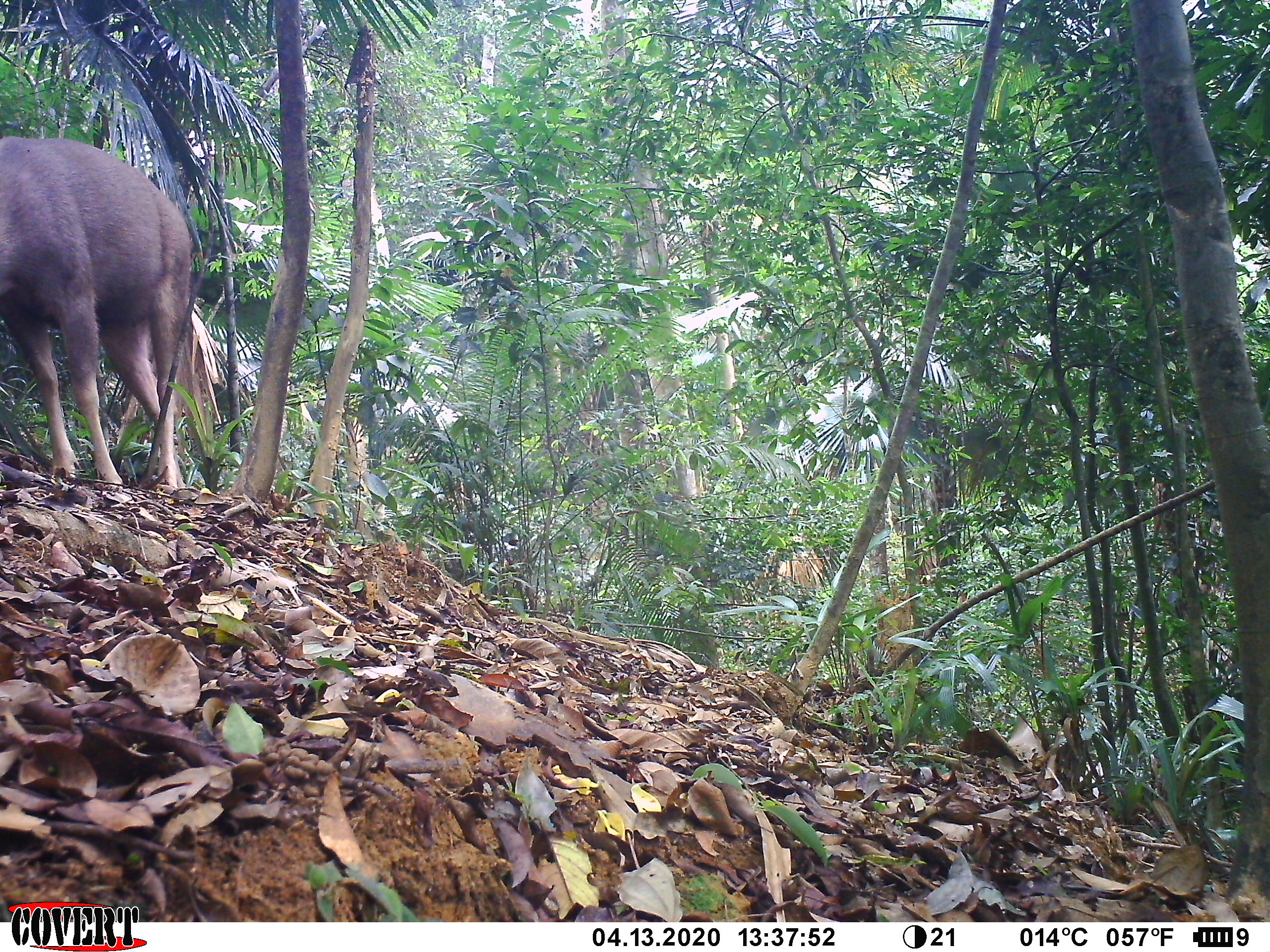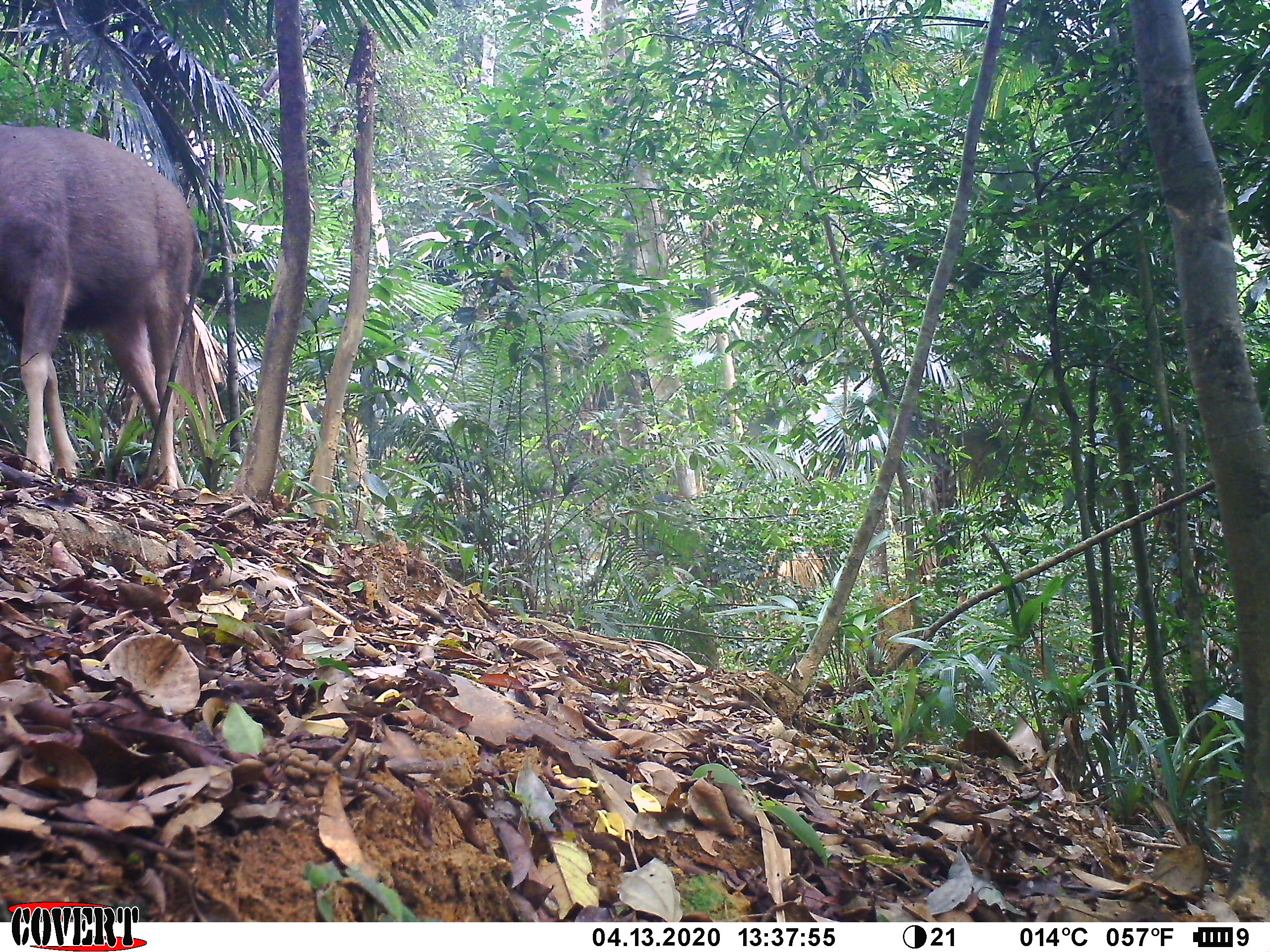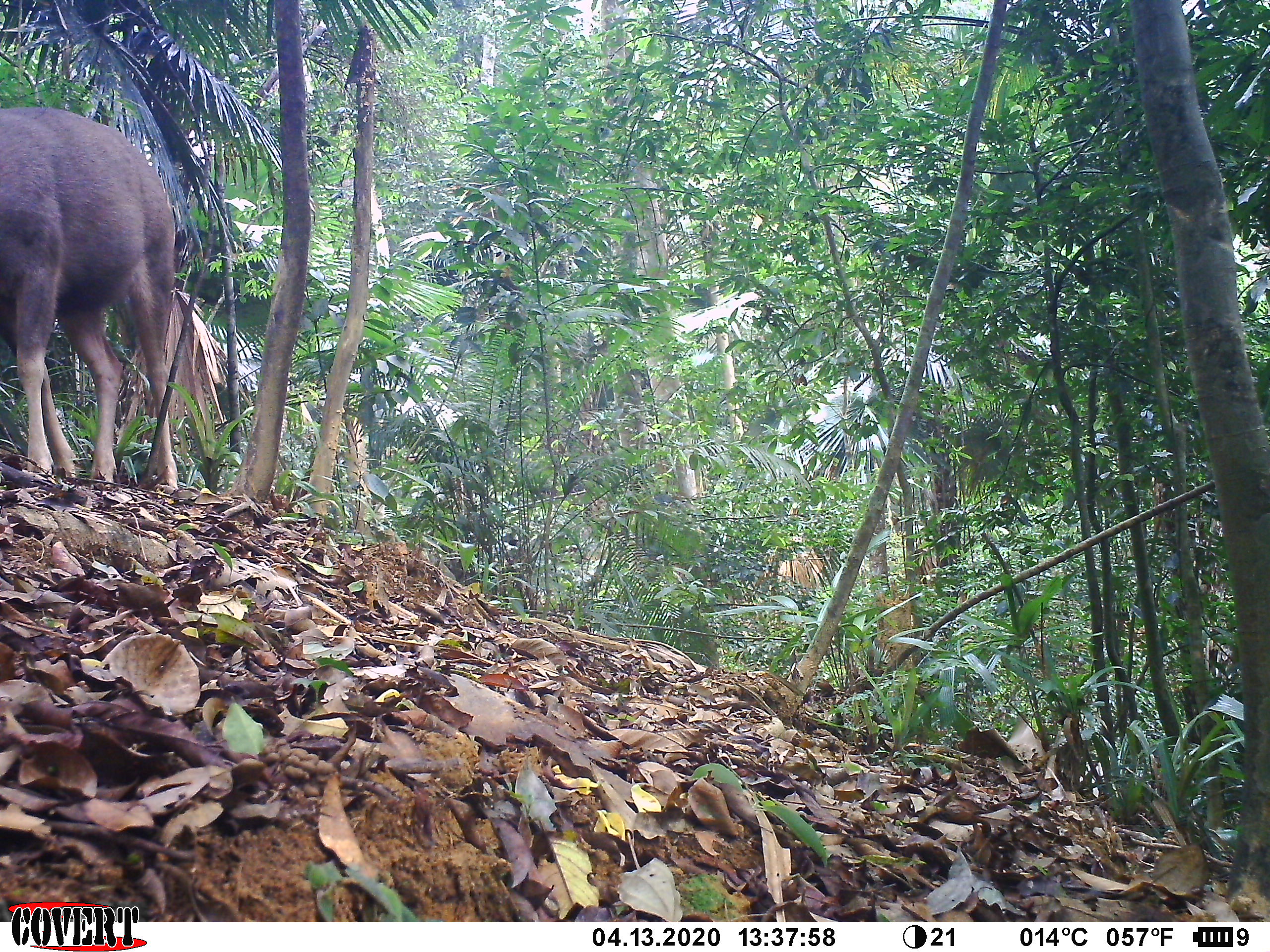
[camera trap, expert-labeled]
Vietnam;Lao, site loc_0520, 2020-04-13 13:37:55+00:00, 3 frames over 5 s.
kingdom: Animalia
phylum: Chordata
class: Mammalia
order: Artiodactyla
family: Cervidae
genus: Rusa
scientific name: Rusa unicolor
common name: sambar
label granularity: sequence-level